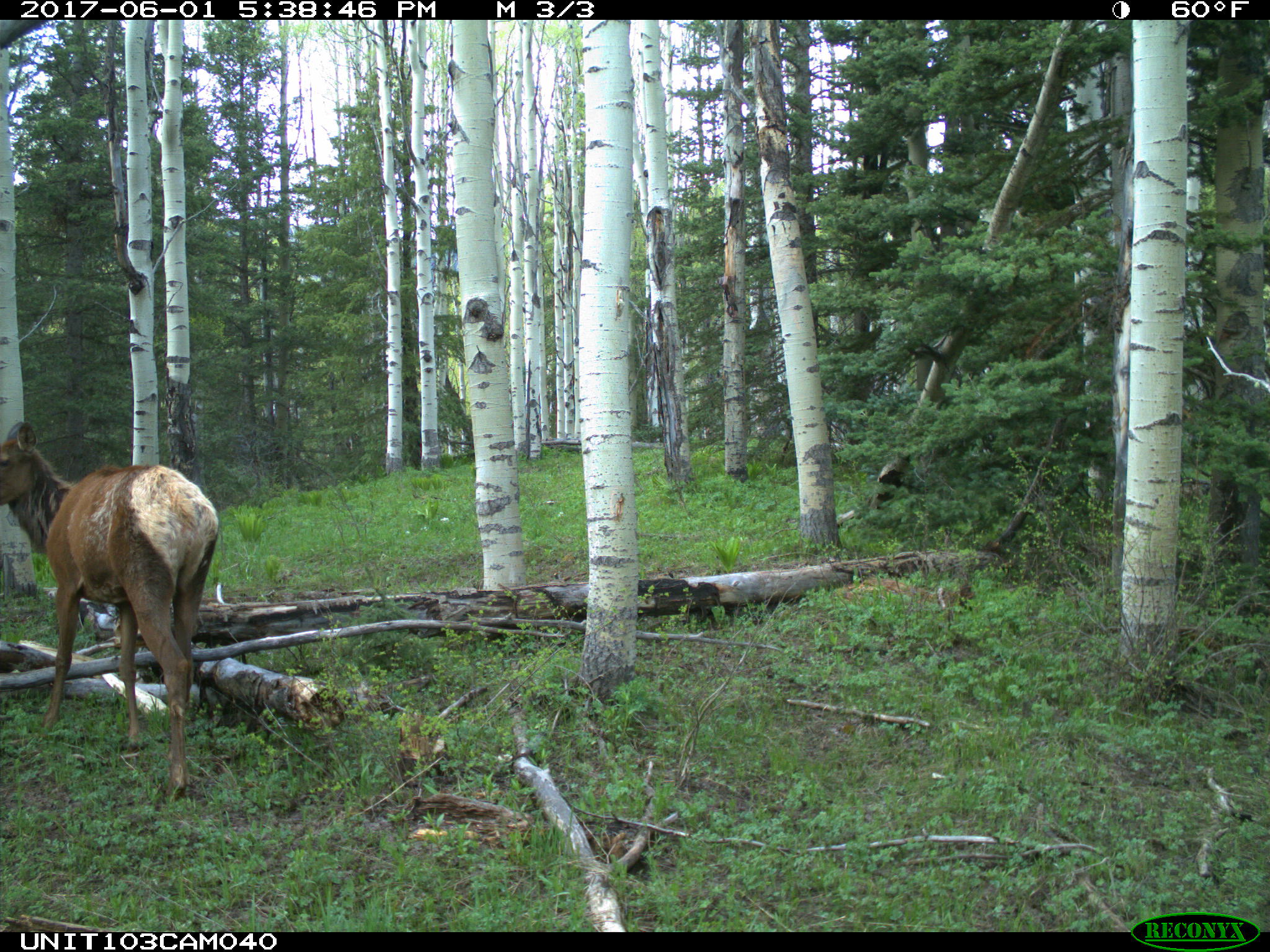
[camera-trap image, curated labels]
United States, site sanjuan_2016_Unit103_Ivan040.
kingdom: Animalia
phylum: Chordata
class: Mammalia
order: Artiodactyla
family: Cervidae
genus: Cervus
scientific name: Cervus elaphus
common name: red deer